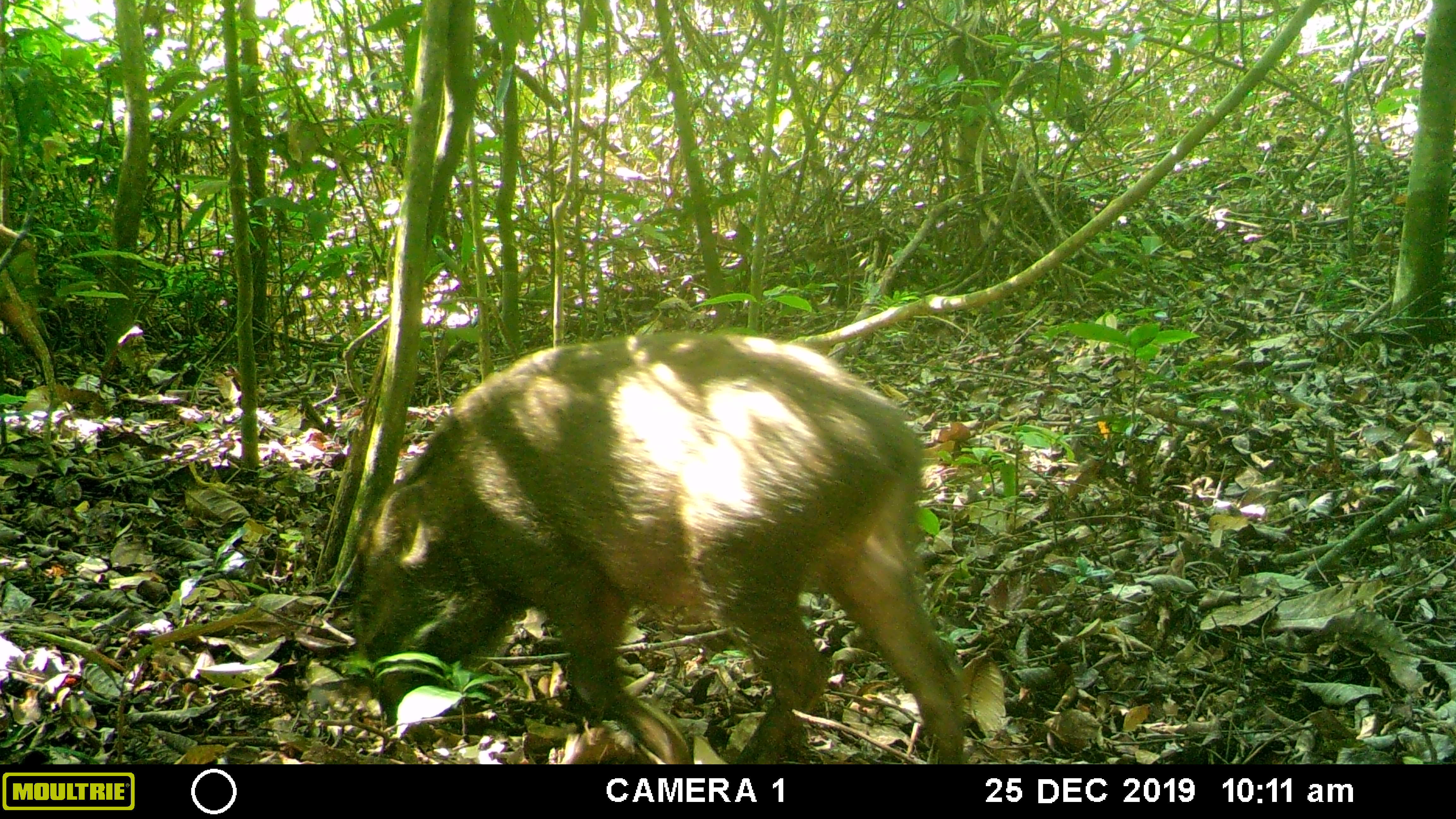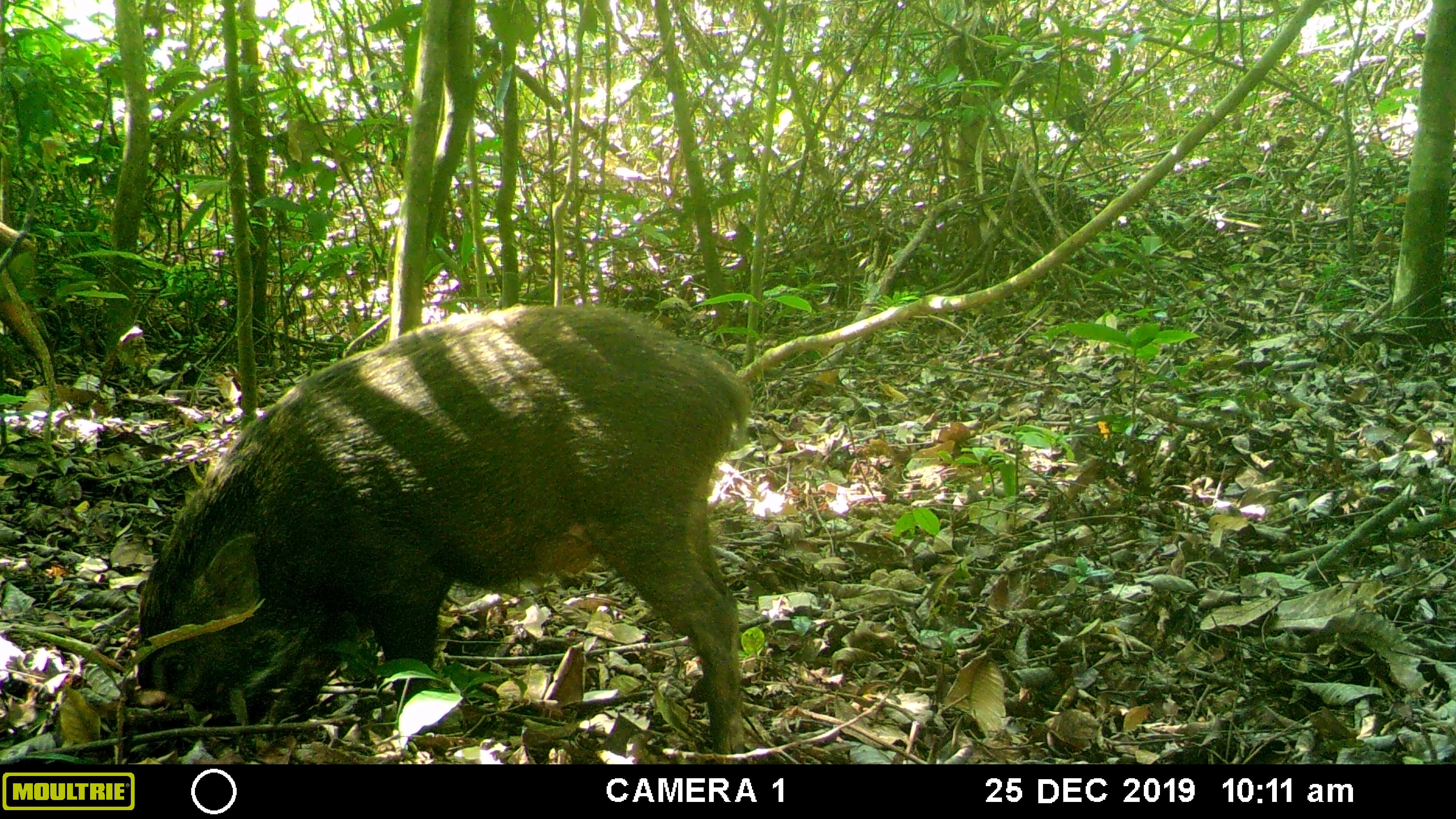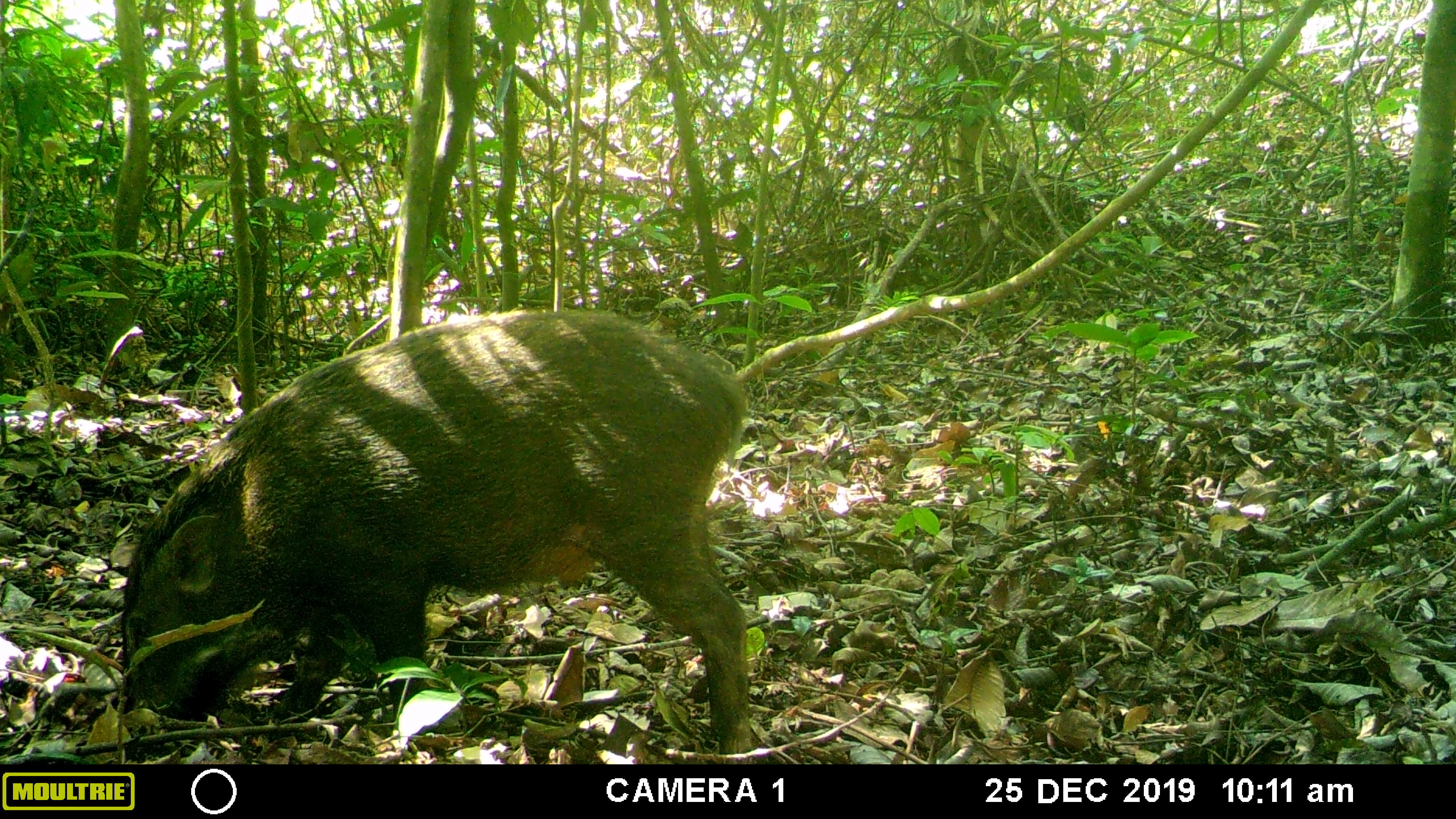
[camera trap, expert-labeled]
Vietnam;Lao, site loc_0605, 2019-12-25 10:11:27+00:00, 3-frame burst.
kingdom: Animalia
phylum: Chordata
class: Mammalia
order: Artiodactyla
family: Suidae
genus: Sus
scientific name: Sus scrofa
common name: eurasian wild pig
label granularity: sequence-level